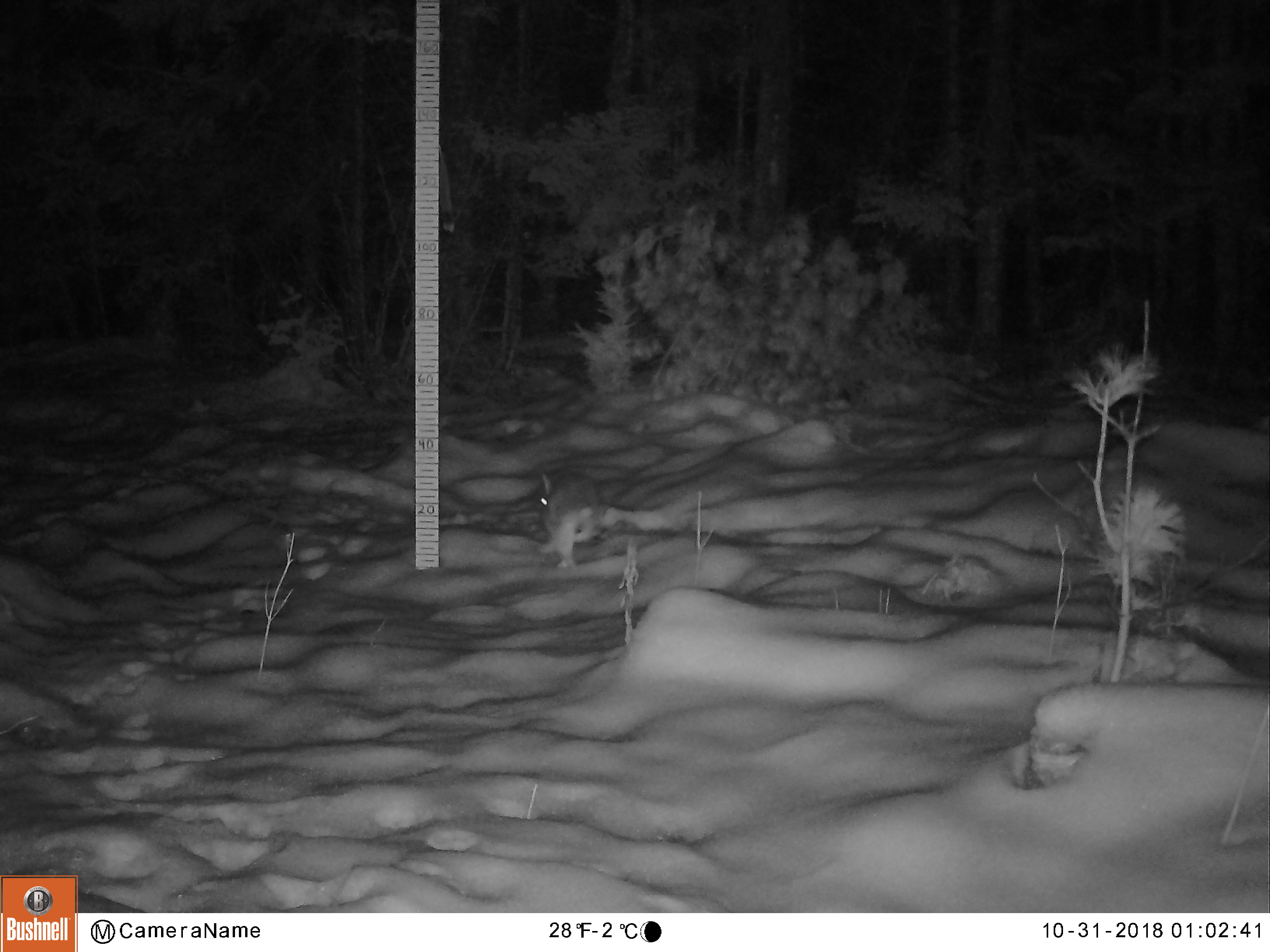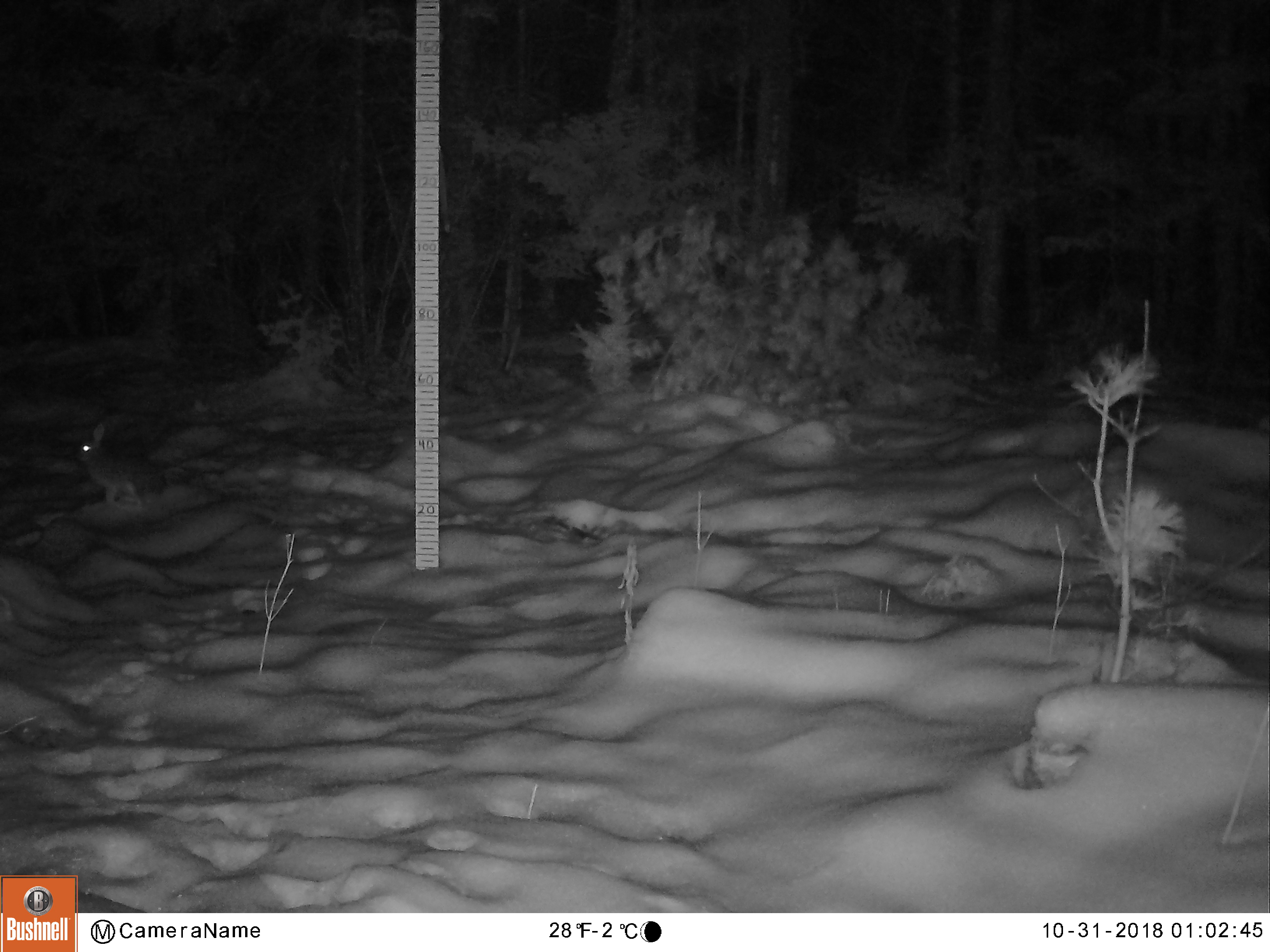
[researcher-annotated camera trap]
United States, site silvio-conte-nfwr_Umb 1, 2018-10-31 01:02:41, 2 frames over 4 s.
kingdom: Animalia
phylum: Chordata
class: Mammalia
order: Lagomorpha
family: Leporidae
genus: Lepus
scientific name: Lepus americanus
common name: snowshoe hare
Snowshoe hare (Lepus americanus).